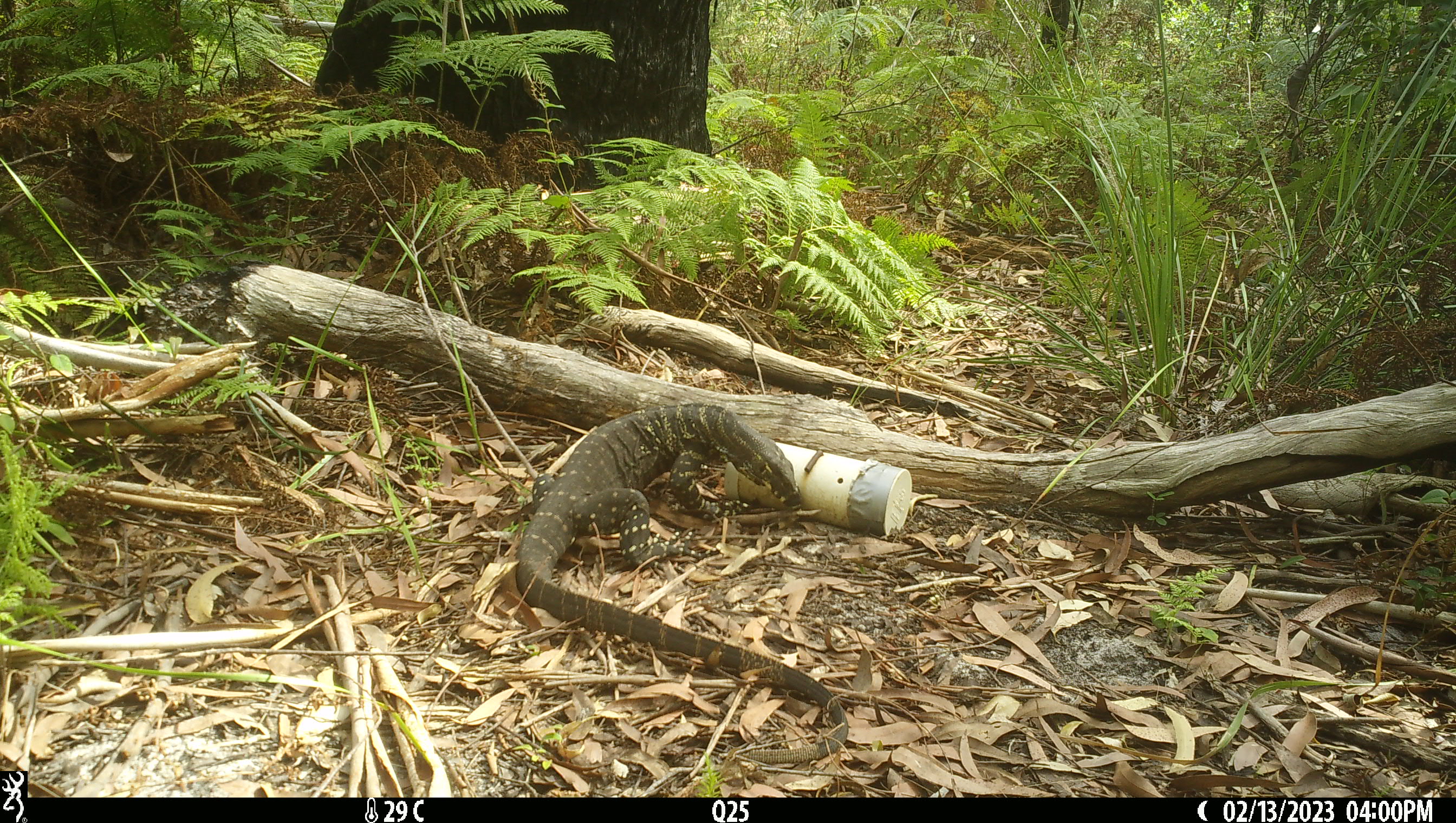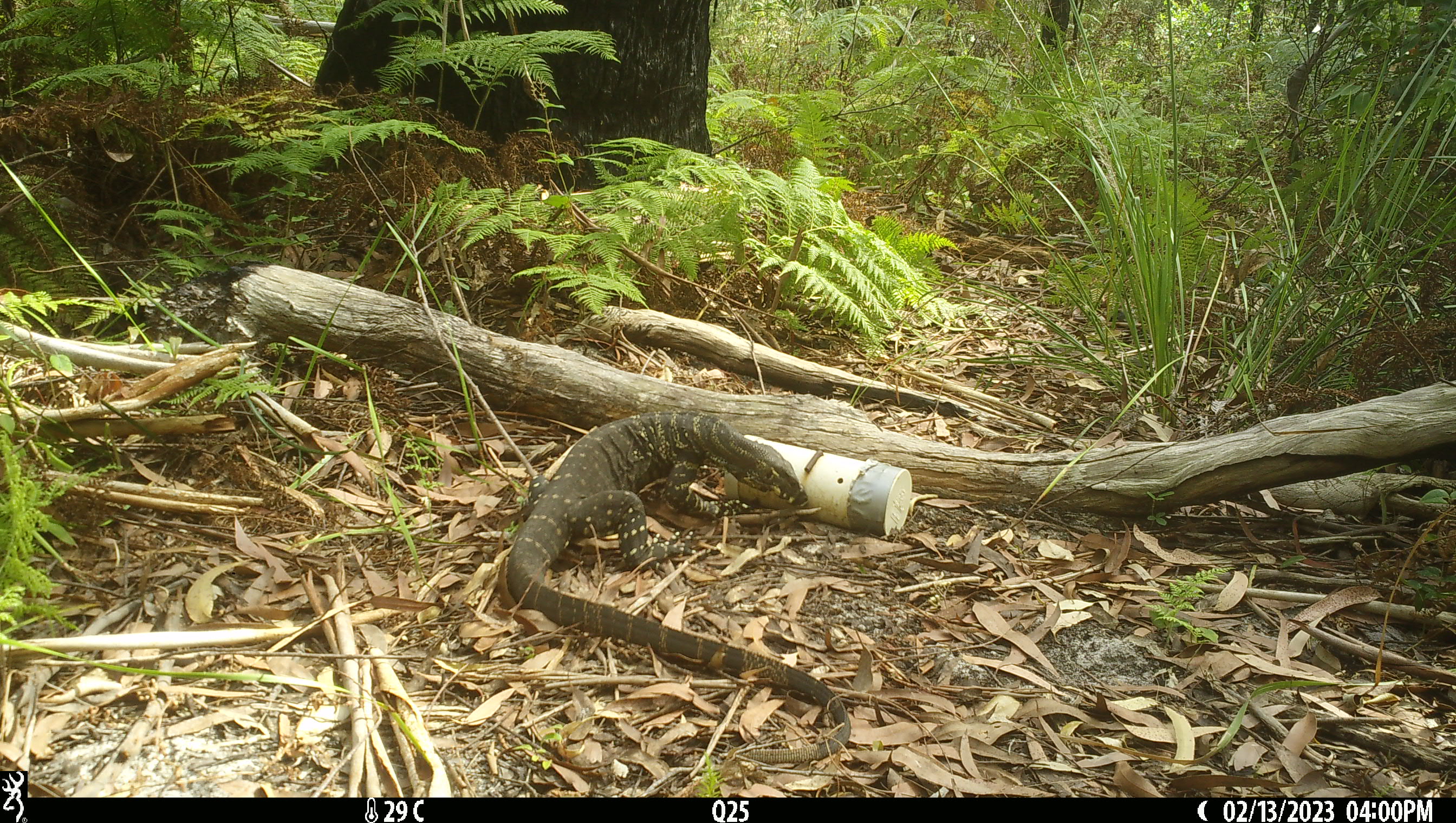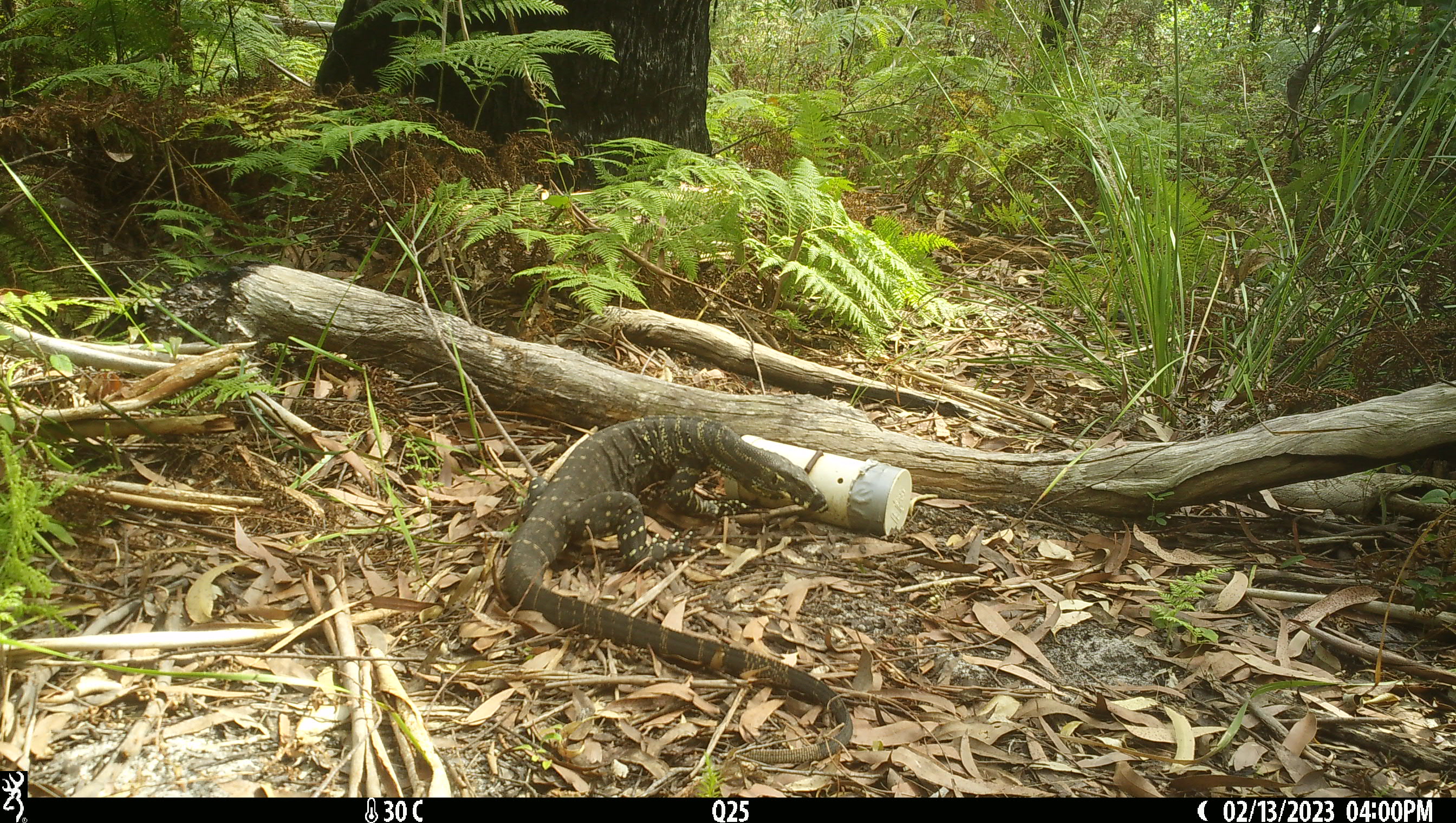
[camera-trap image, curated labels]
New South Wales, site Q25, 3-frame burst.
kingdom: Animalia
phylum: Chordata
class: Reptilia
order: Squamata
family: Varanidae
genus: Varanus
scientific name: Varanus varius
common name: lace monitor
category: goanna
Goanna (lace monitor) (Varanus varius).